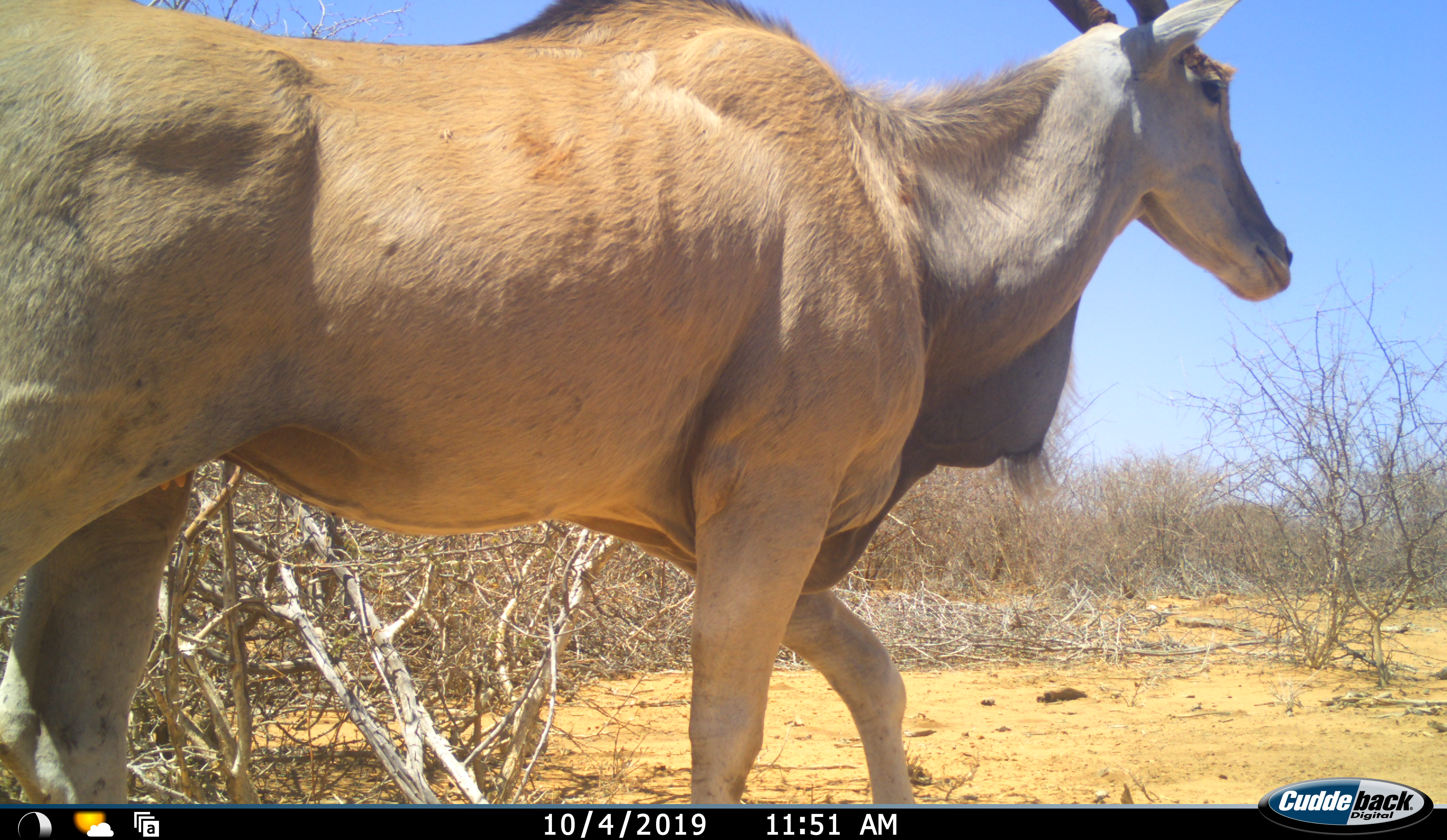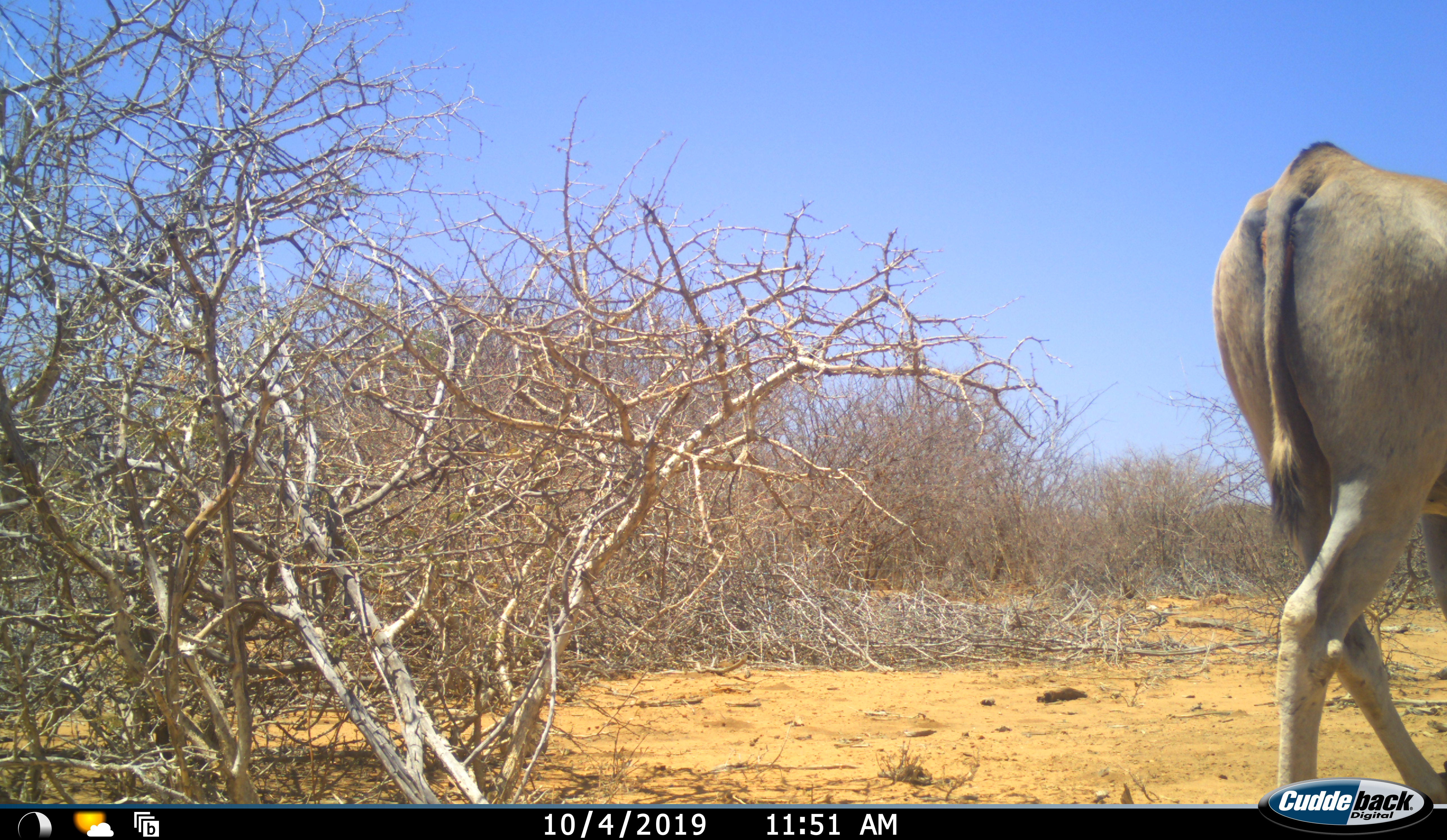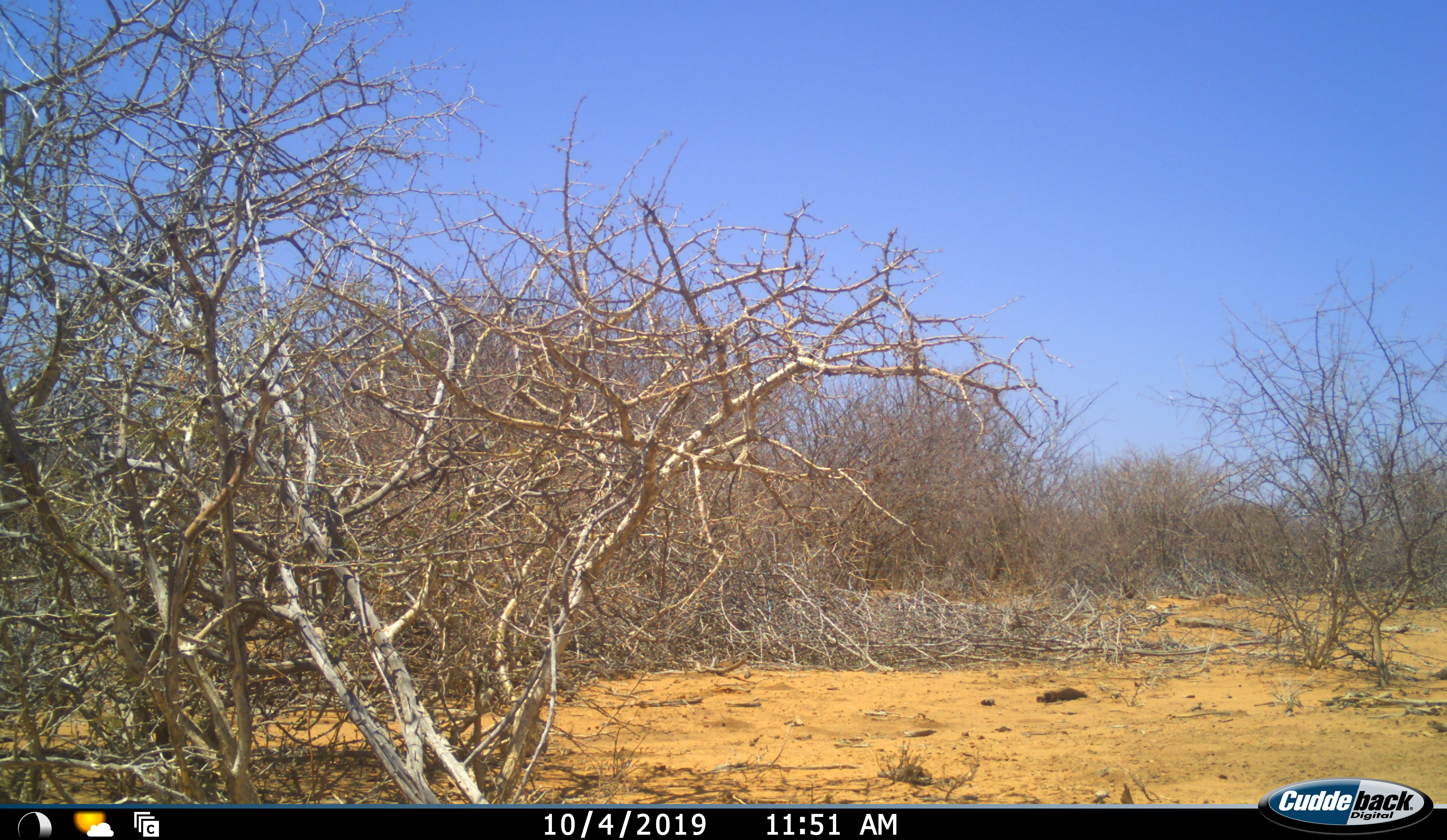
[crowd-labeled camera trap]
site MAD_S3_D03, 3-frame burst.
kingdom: Animalia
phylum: Chordata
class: Mammalia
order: Artiodactyla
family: Bovidae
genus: Tragelaphus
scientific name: Tragelaphus oryx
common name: eland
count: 1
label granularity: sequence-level